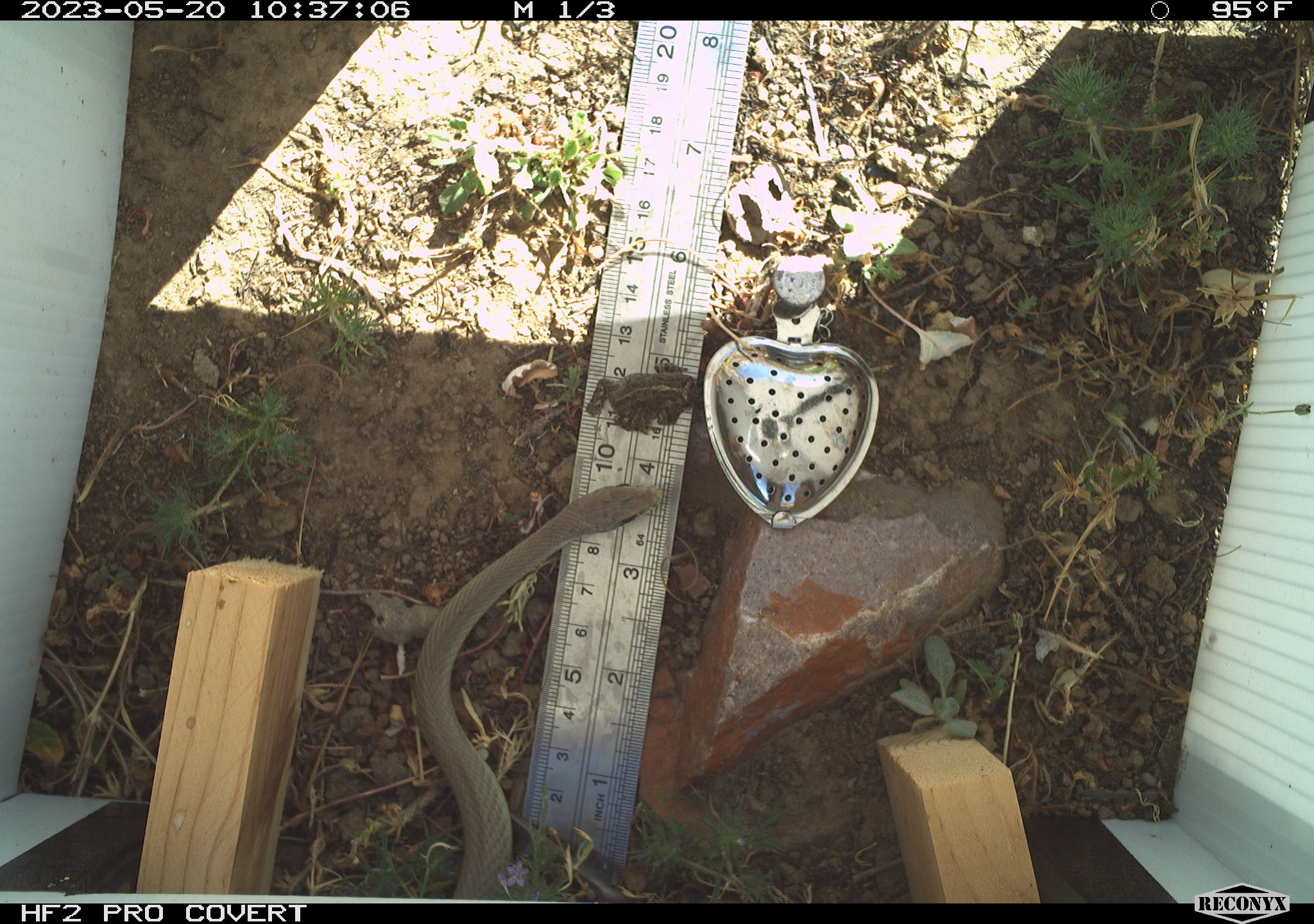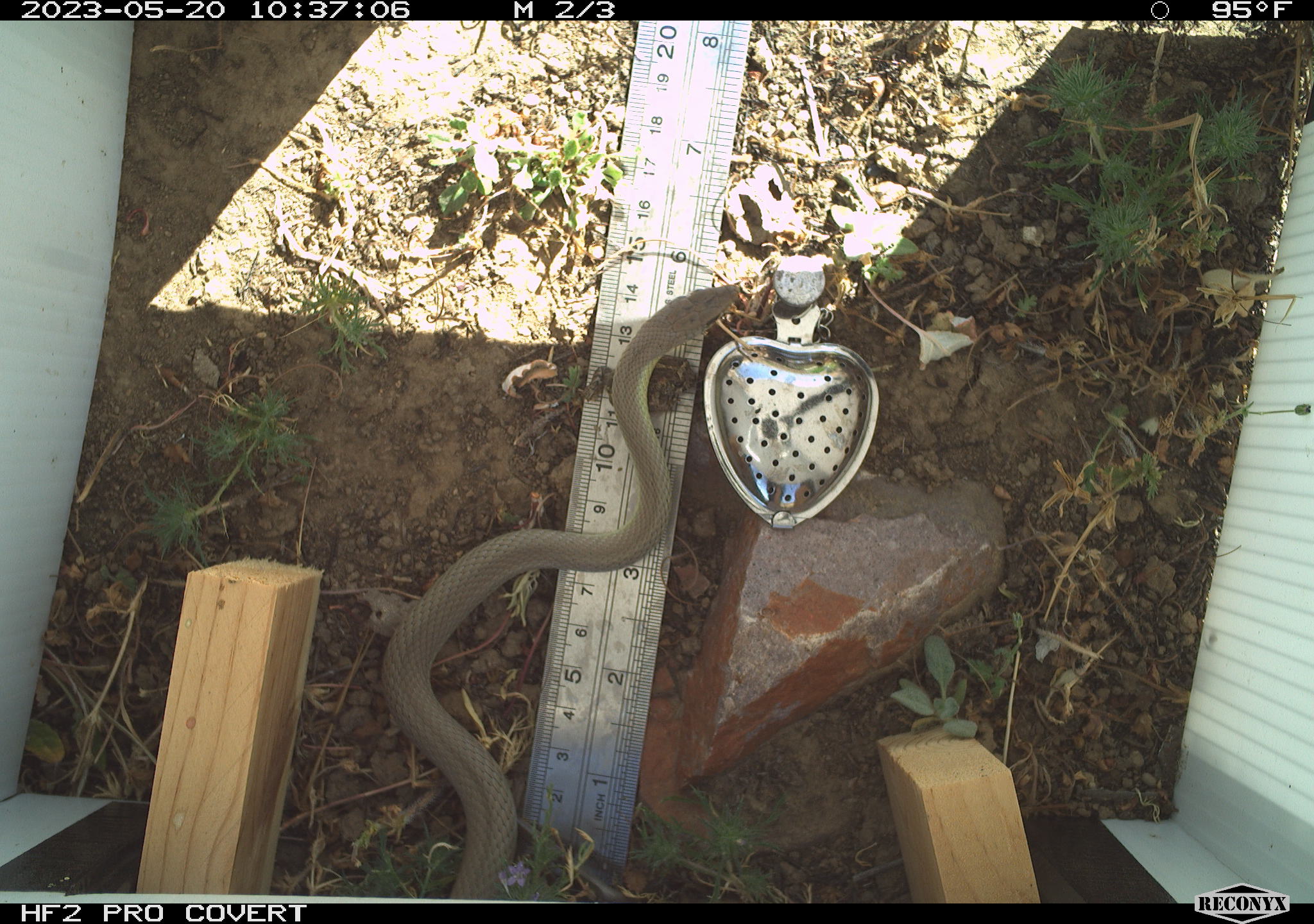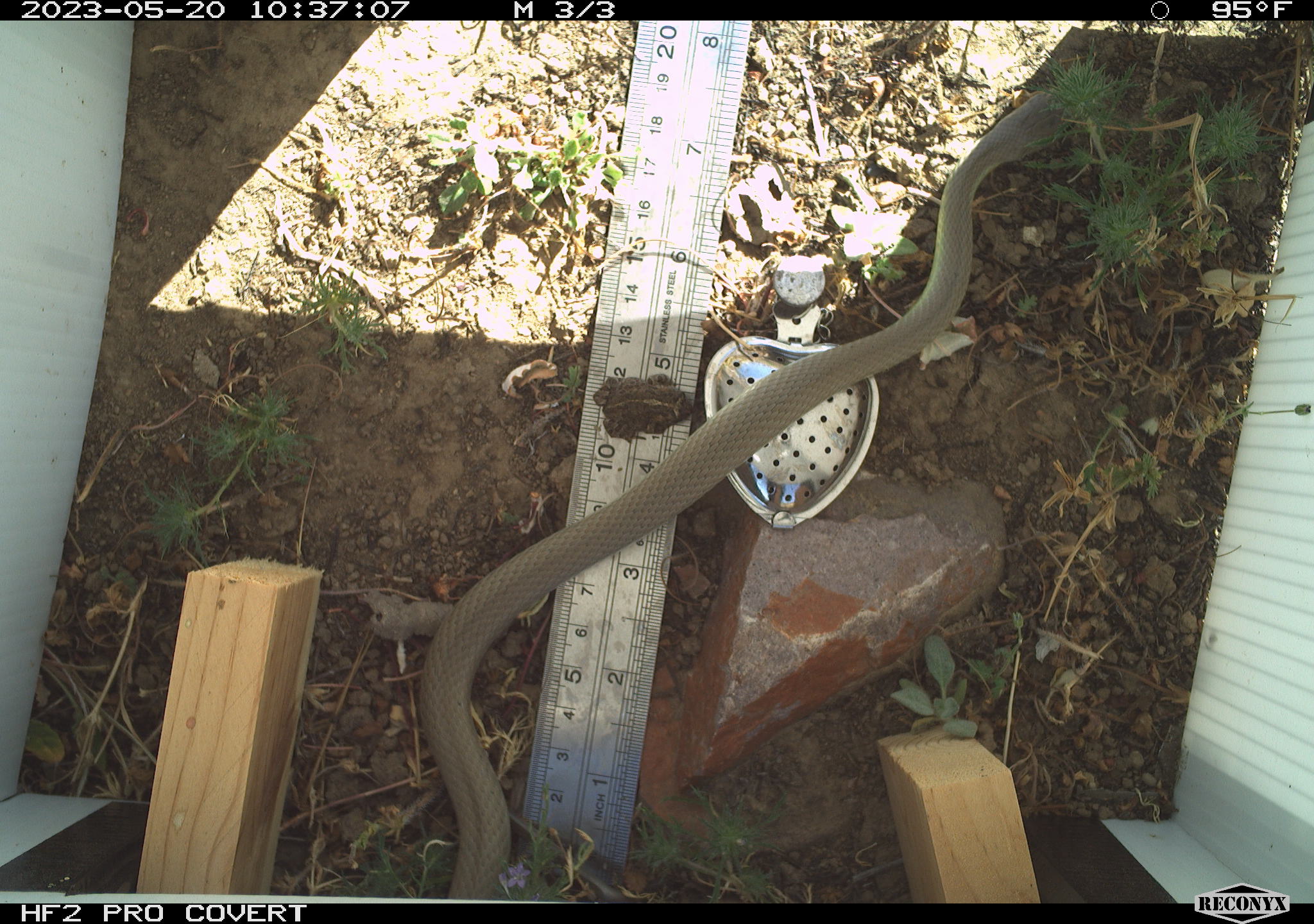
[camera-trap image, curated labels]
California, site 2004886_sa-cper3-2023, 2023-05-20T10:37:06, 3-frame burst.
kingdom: Animalia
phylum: Chordata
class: Amphibia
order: Anura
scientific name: Anura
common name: frogs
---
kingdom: Animalia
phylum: Chordata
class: Reptilia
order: Squamata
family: Colubridae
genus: Coluber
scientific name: Coluber constrictor mormon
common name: western yellow-bellied racer